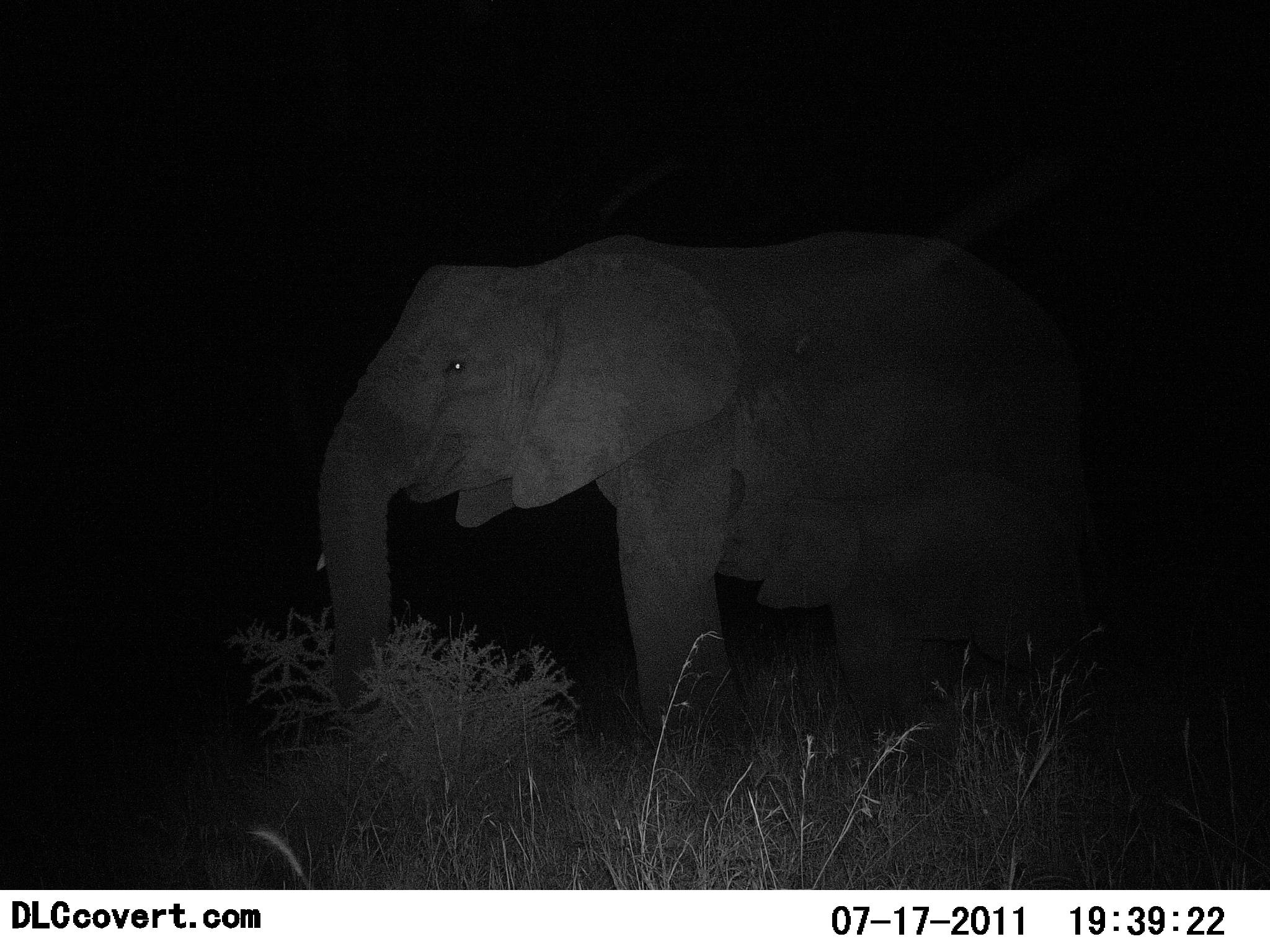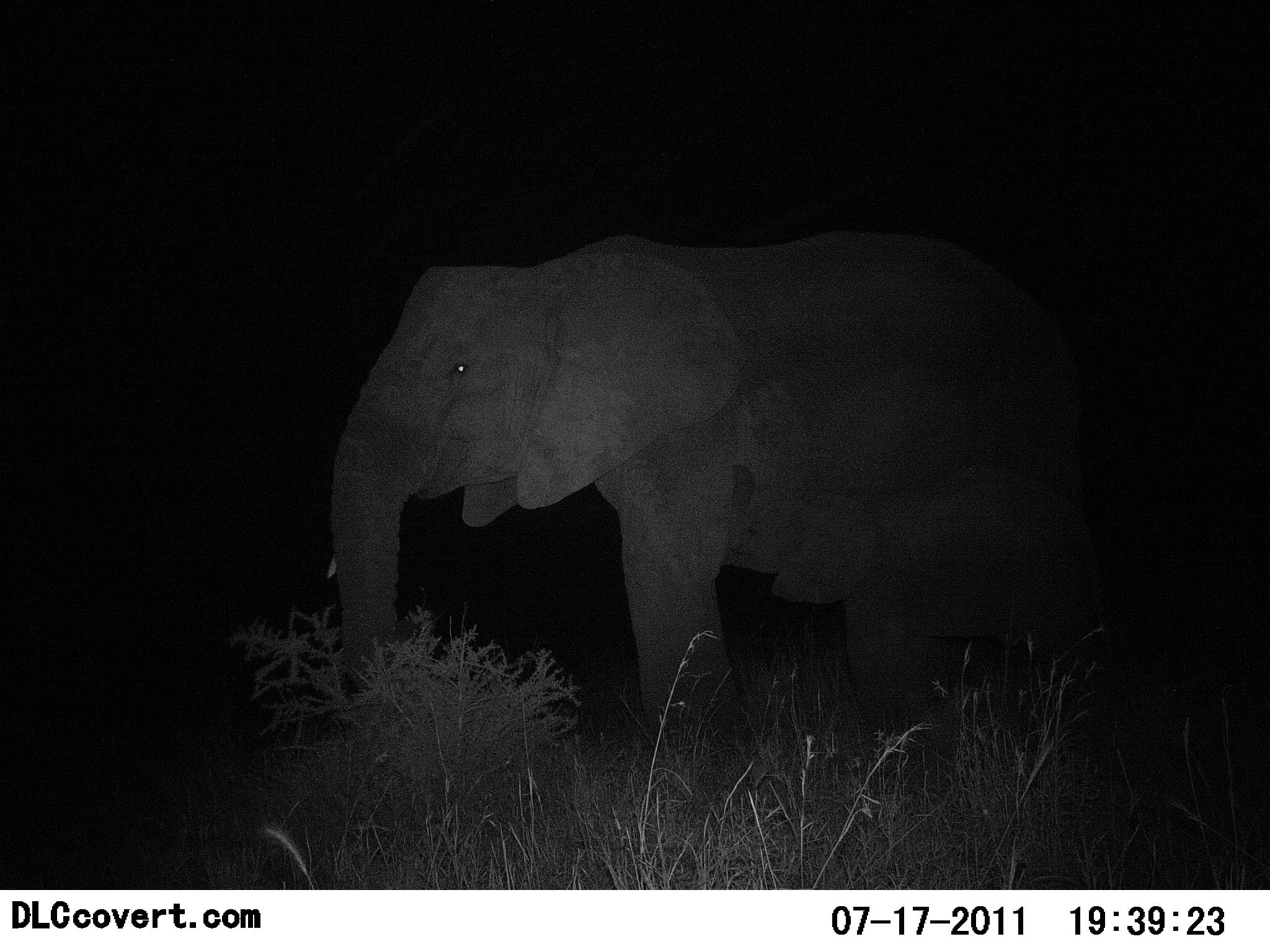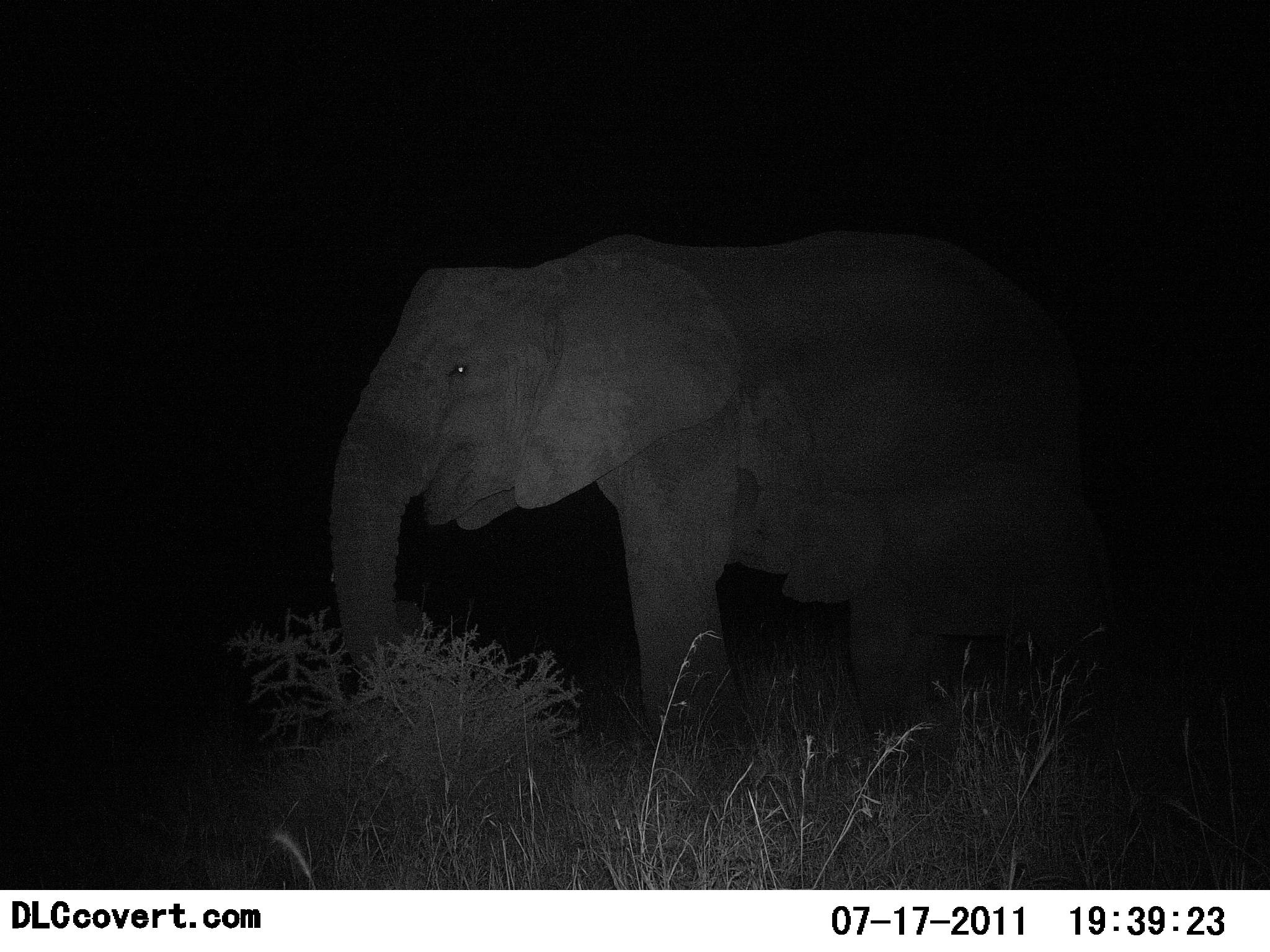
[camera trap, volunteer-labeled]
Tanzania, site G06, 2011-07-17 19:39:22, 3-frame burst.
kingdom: Animalia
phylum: Chordata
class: Mammalia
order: Proboscidea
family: Elephantidae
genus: Loxodonta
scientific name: Loxodonta africana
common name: african bush elephant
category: elephant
Elephant (african bush elephant) (Loxodonta africana), count 1. Behavior (volunteer vote fractions): standing 64%, resting 0%, moving 0%, interacting 0%. Young present (vote fraction): 36%. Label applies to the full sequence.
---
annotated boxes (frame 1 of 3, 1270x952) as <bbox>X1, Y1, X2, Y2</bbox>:
animal: <bbox>309, 224, 1111, 822</bbox>; <bbox>702, 465, 1102, 767</bbox>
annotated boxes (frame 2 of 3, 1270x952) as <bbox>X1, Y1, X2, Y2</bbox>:
animal: <bbox>314, 229, 1114, 835</bbox>; <bbox>719, 480, 1133, 763</bbox>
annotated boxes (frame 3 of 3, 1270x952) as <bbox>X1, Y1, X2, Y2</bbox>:
animal: <bbox>321, 221, 1118, 799</bbox>; <bbox>752, 464, 1154, 781</bbox>